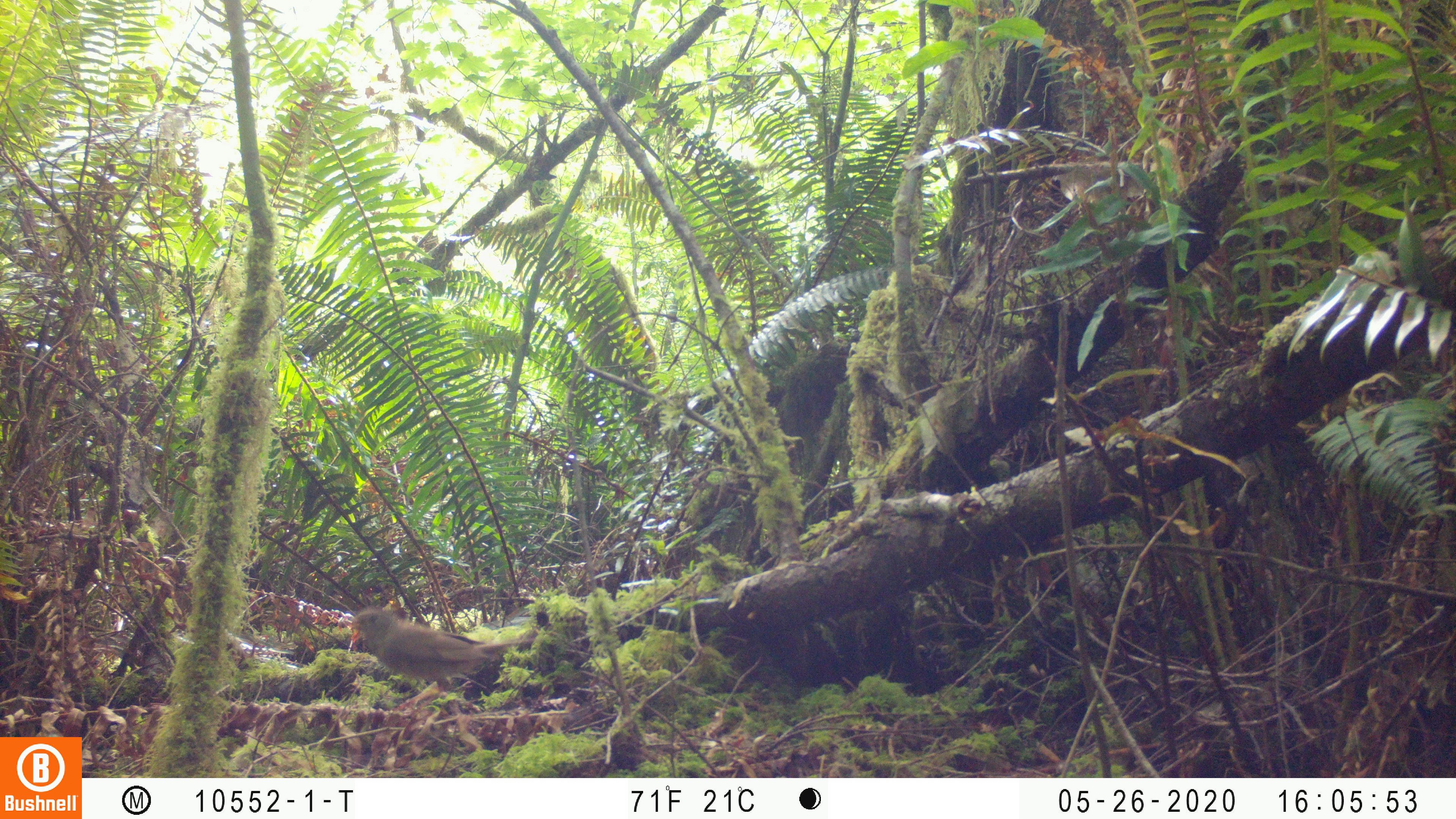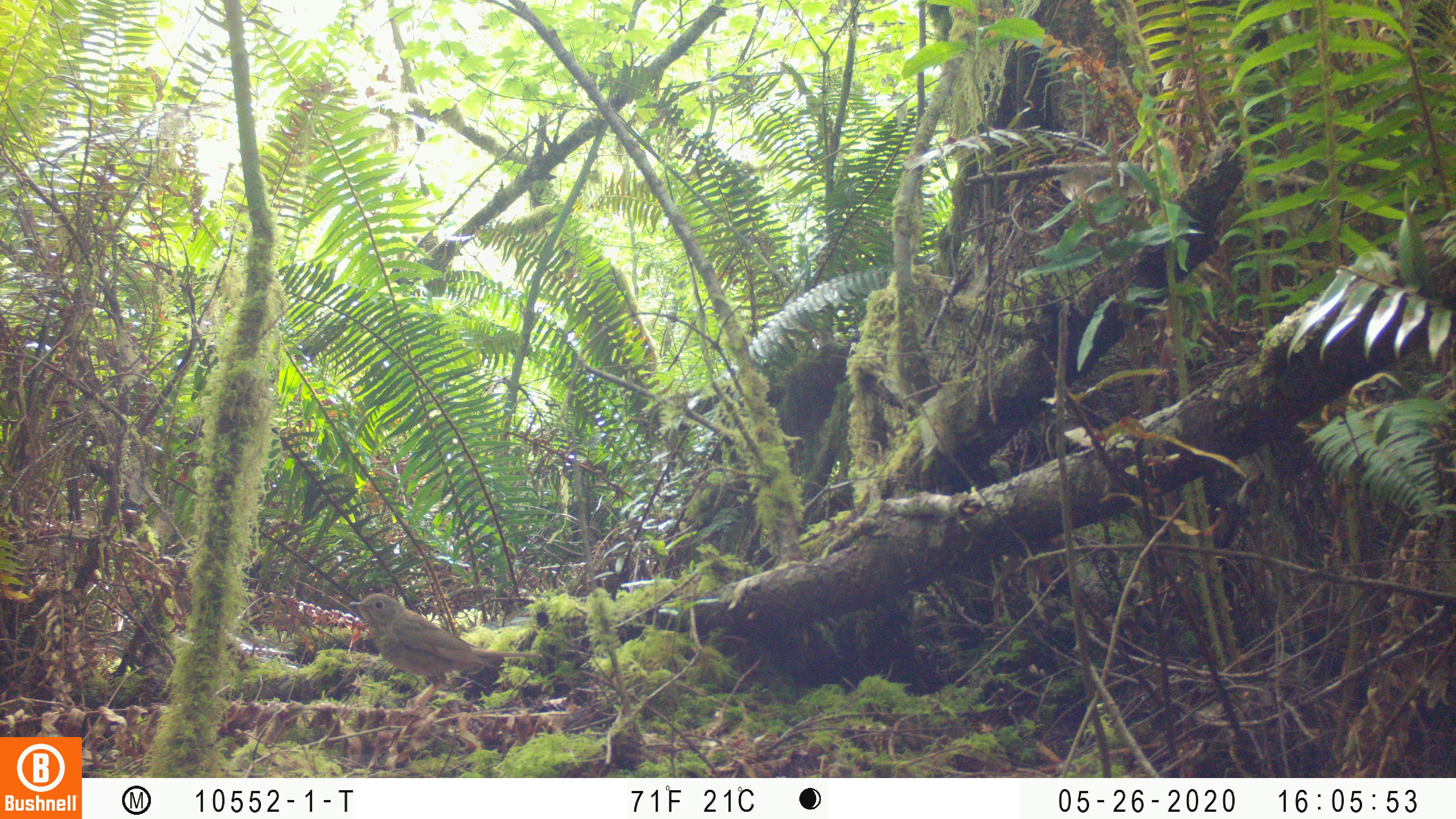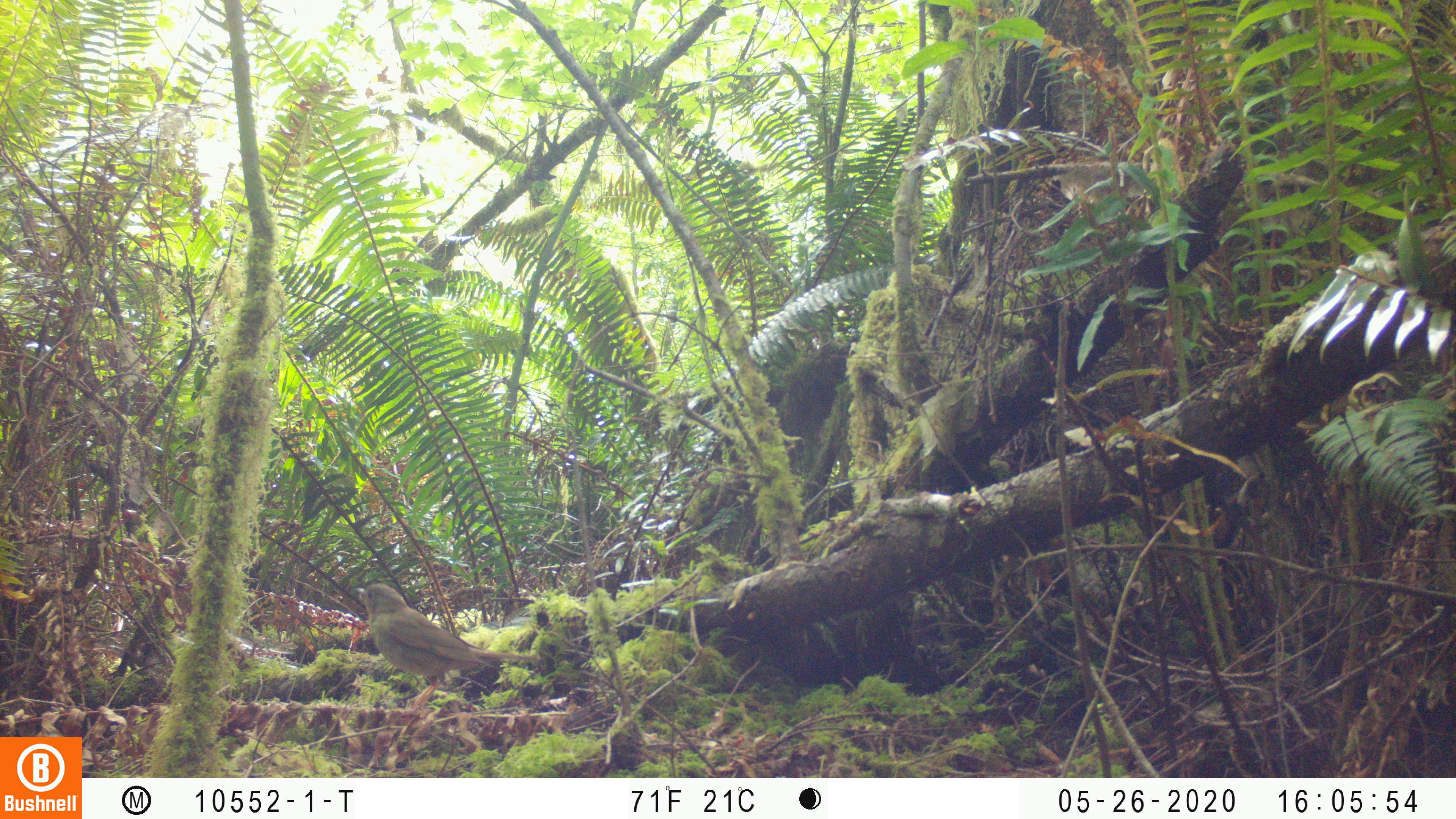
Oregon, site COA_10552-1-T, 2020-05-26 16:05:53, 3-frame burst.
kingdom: Animalia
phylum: Chordata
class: Aves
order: Passeriformes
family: Turdidae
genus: Catharus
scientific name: Catharus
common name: brown thrushes and nightingale-thrushes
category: catharus species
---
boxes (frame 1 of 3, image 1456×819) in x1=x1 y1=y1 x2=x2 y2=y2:
catharus species: x1=348 y1=604 x2=535 y2=680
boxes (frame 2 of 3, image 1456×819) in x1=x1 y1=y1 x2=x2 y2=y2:
catharus species: x1=343 y1=584 x2=541 y2=689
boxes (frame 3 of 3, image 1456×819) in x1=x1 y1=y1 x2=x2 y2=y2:
catharus species: x1=351 y1=579 x2=539 y2=698